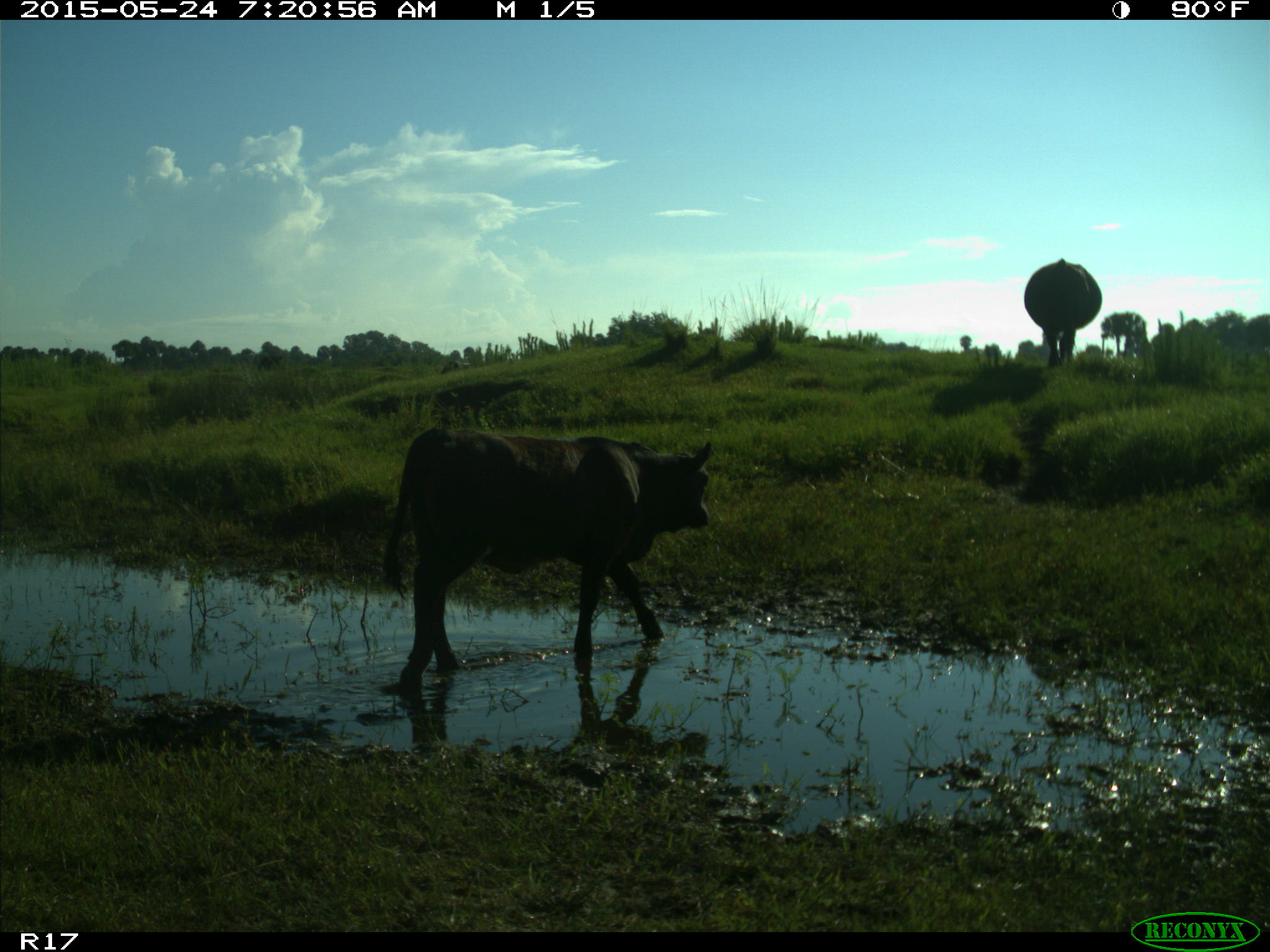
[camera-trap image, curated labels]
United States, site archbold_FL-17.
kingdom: Animalia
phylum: Chordata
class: Mammalia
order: Artiodactyla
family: Bovidae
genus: Bos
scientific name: Bos taurus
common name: domestic cow